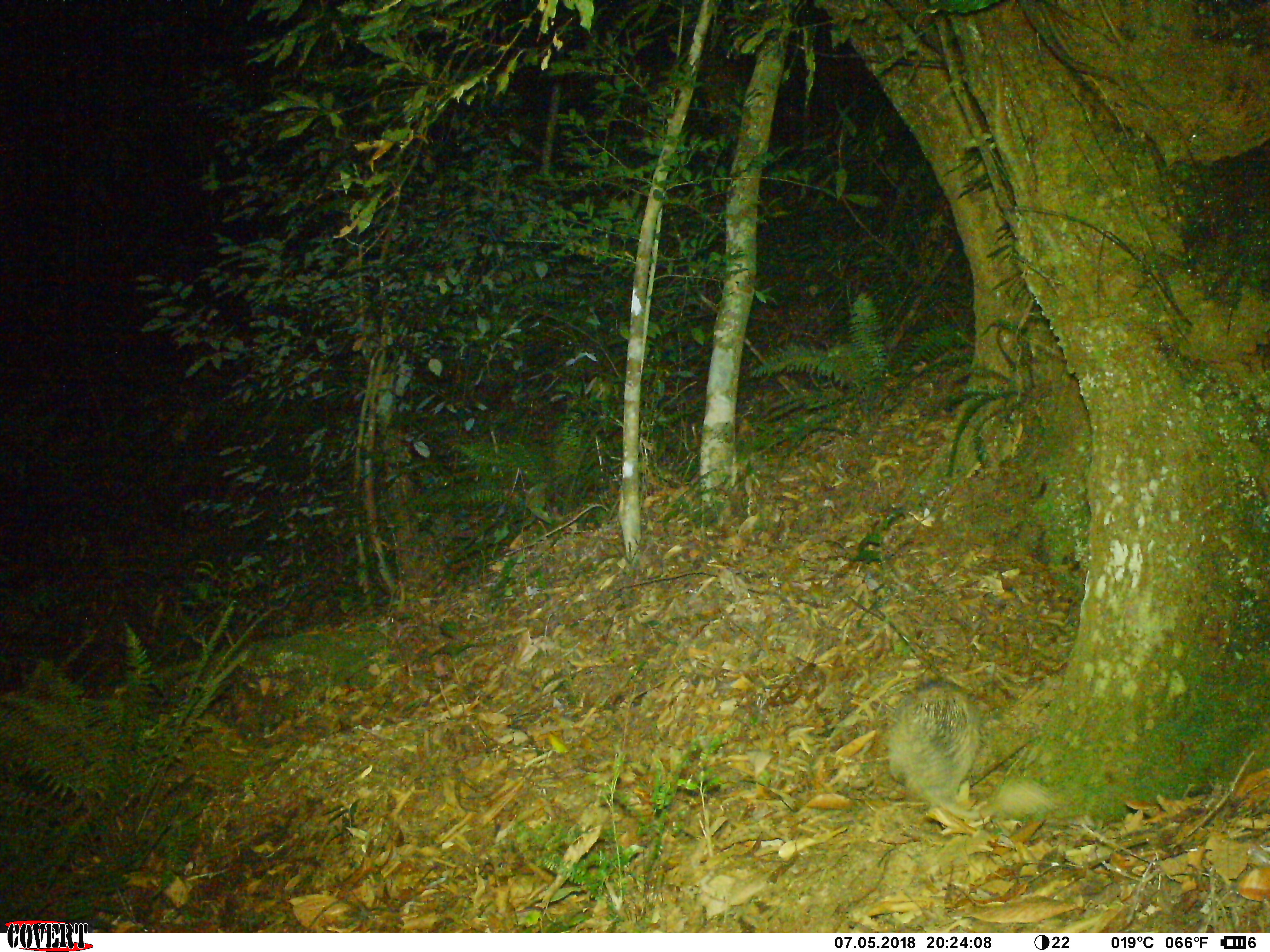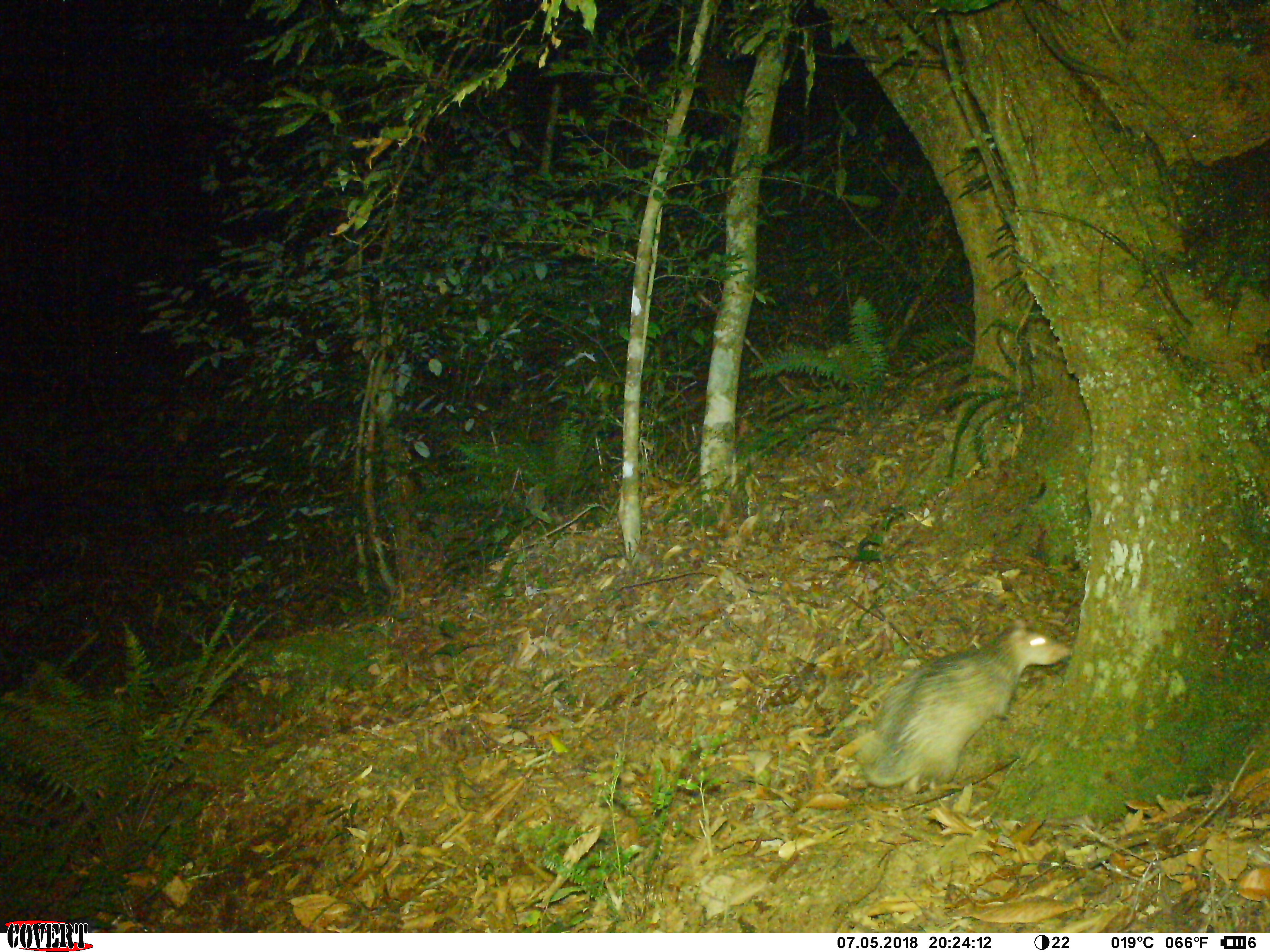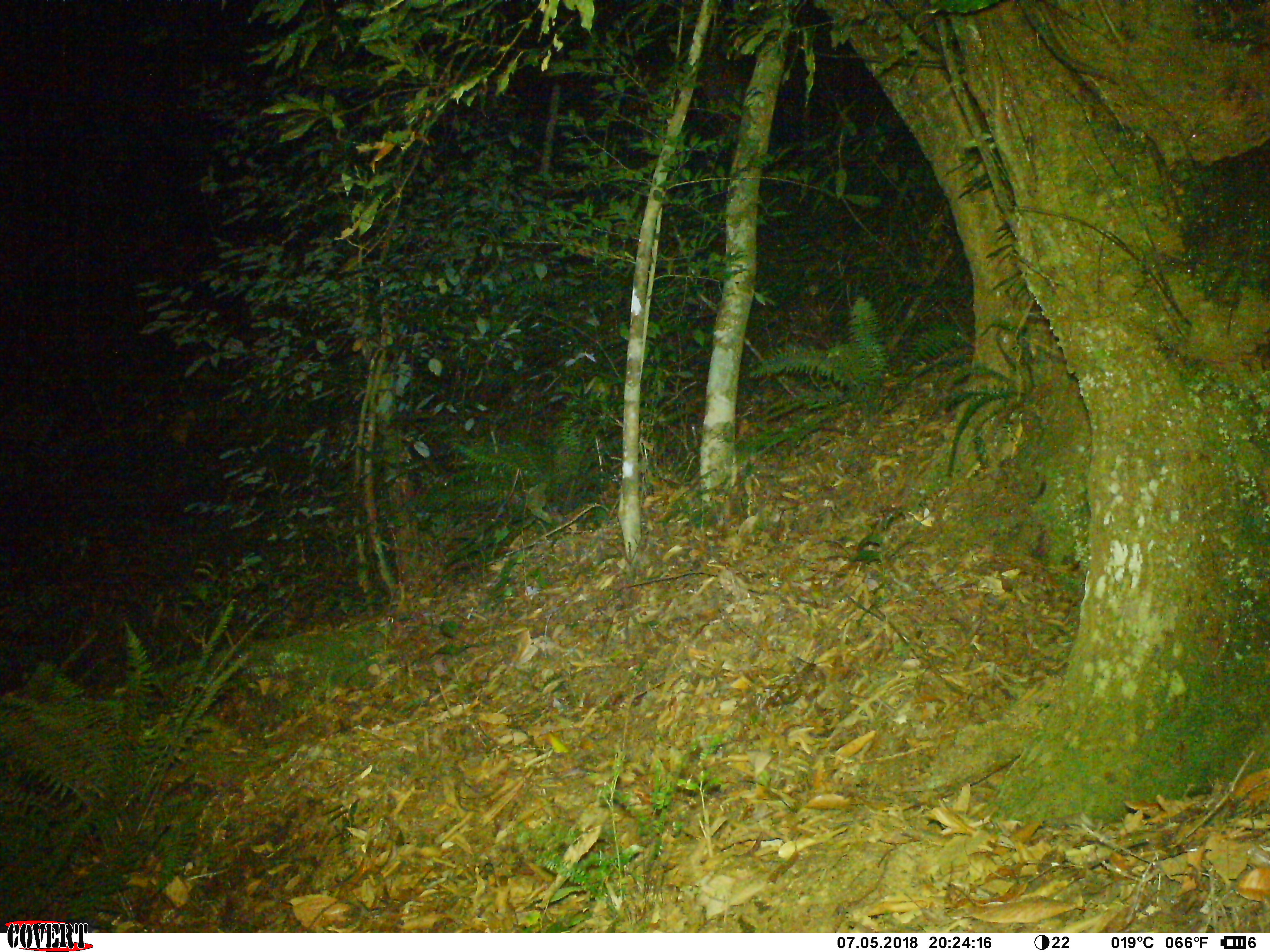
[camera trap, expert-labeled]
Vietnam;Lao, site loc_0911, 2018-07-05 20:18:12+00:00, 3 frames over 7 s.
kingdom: Animalia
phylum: Chordata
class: Mammalia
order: Rodentia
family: Hystricidae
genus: Atherurus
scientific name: Atherurus macrourus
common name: asiatic brush-tailed porcupine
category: asiatic brush tailed porcupine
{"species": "asiatic brush tailed porcupine (asiatic brush-tailed porcupine) (Atherurus macrourus)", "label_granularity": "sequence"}